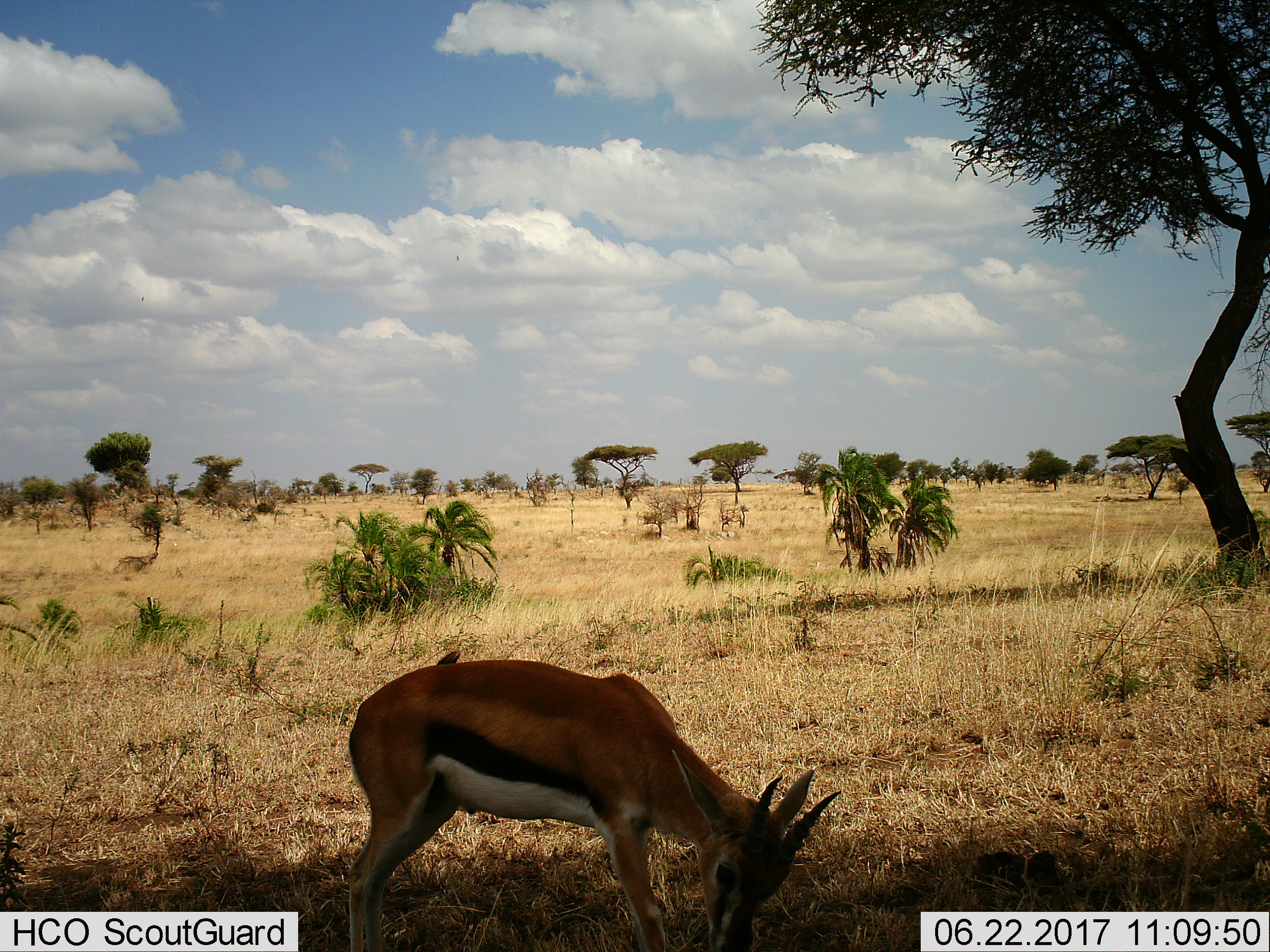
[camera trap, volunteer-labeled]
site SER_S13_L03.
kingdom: Animalia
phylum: Chordata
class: Mammalia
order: Artiodactyla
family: Bovidae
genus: Eudorcas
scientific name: Eudorcas thomsonii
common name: thomson's gazelle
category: gazellethomsons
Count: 1.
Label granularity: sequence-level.